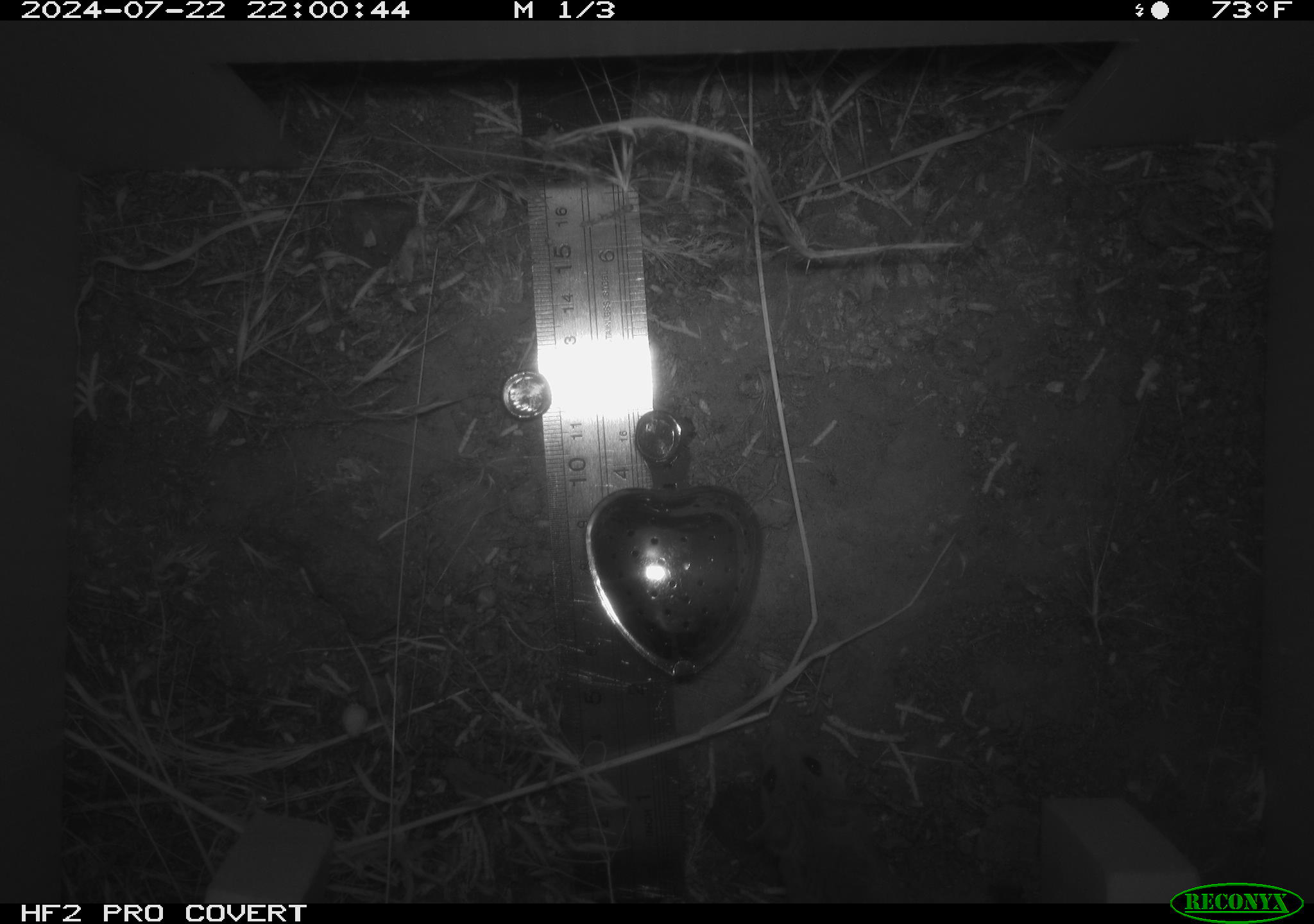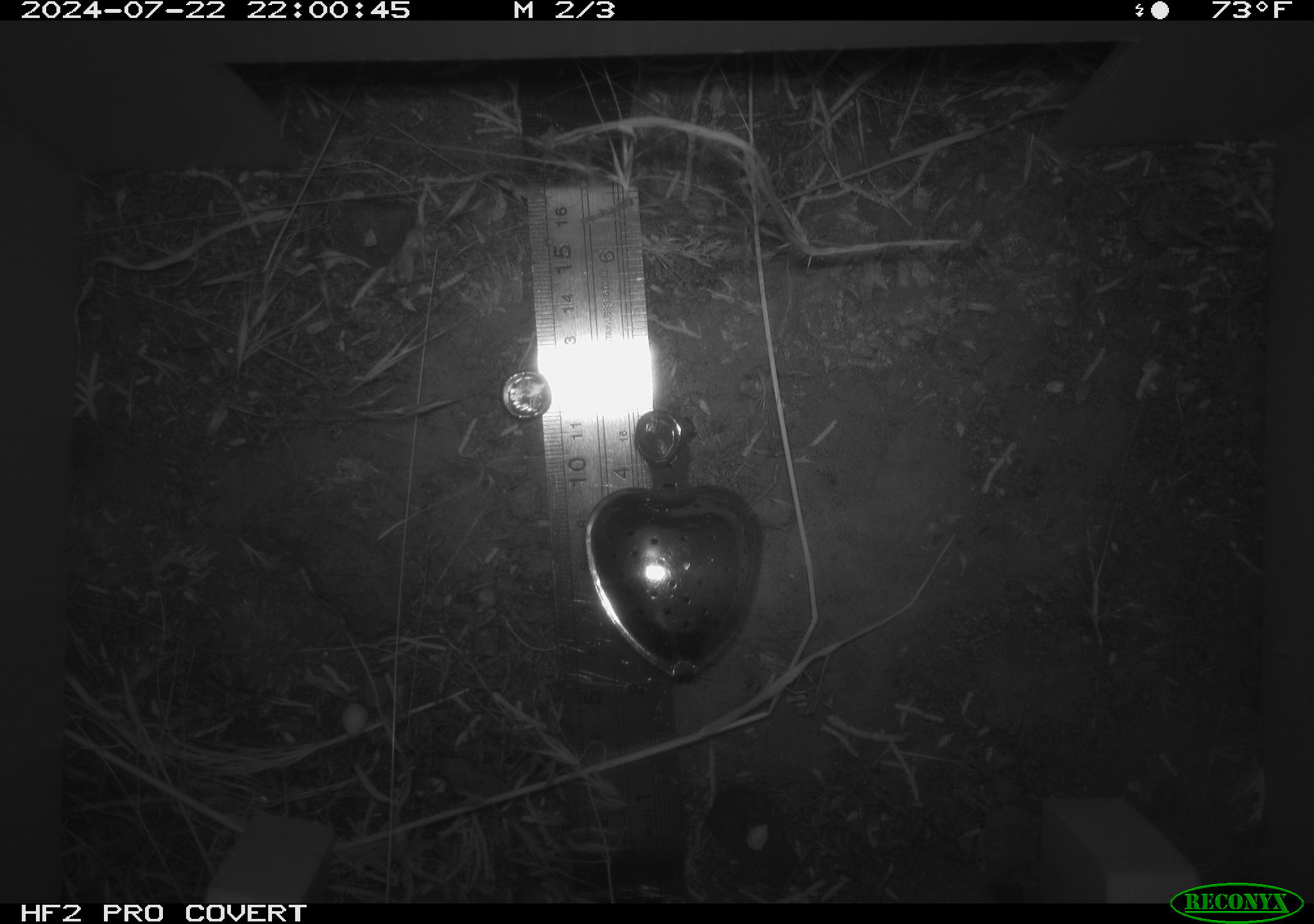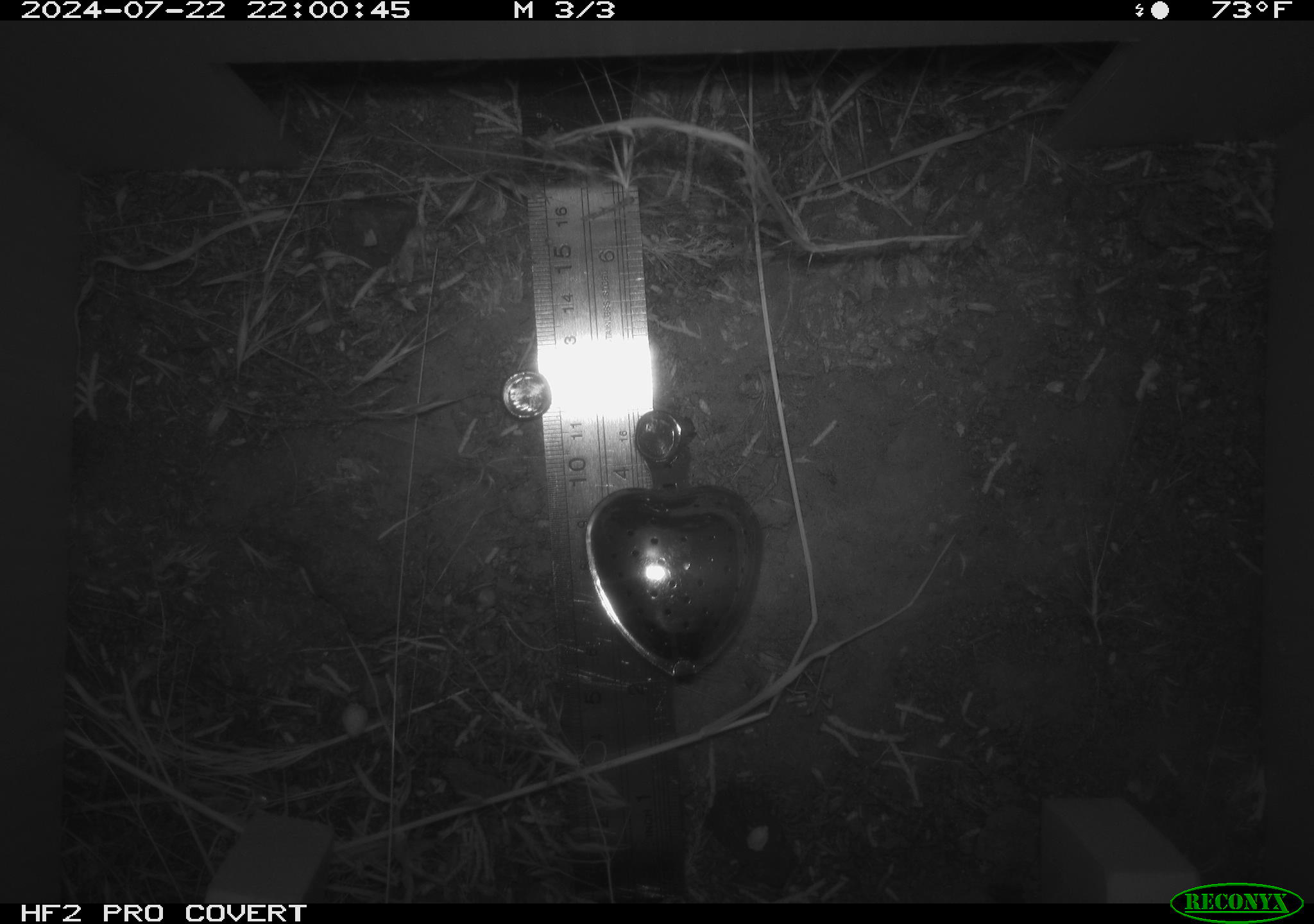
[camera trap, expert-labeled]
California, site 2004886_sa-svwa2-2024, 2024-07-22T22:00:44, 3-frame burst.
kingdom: Animalia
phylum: Chordata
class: Mammalia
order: Rodentia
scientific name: Rodentia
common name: mouse species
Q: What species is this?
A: Mouse species (Rodentia).